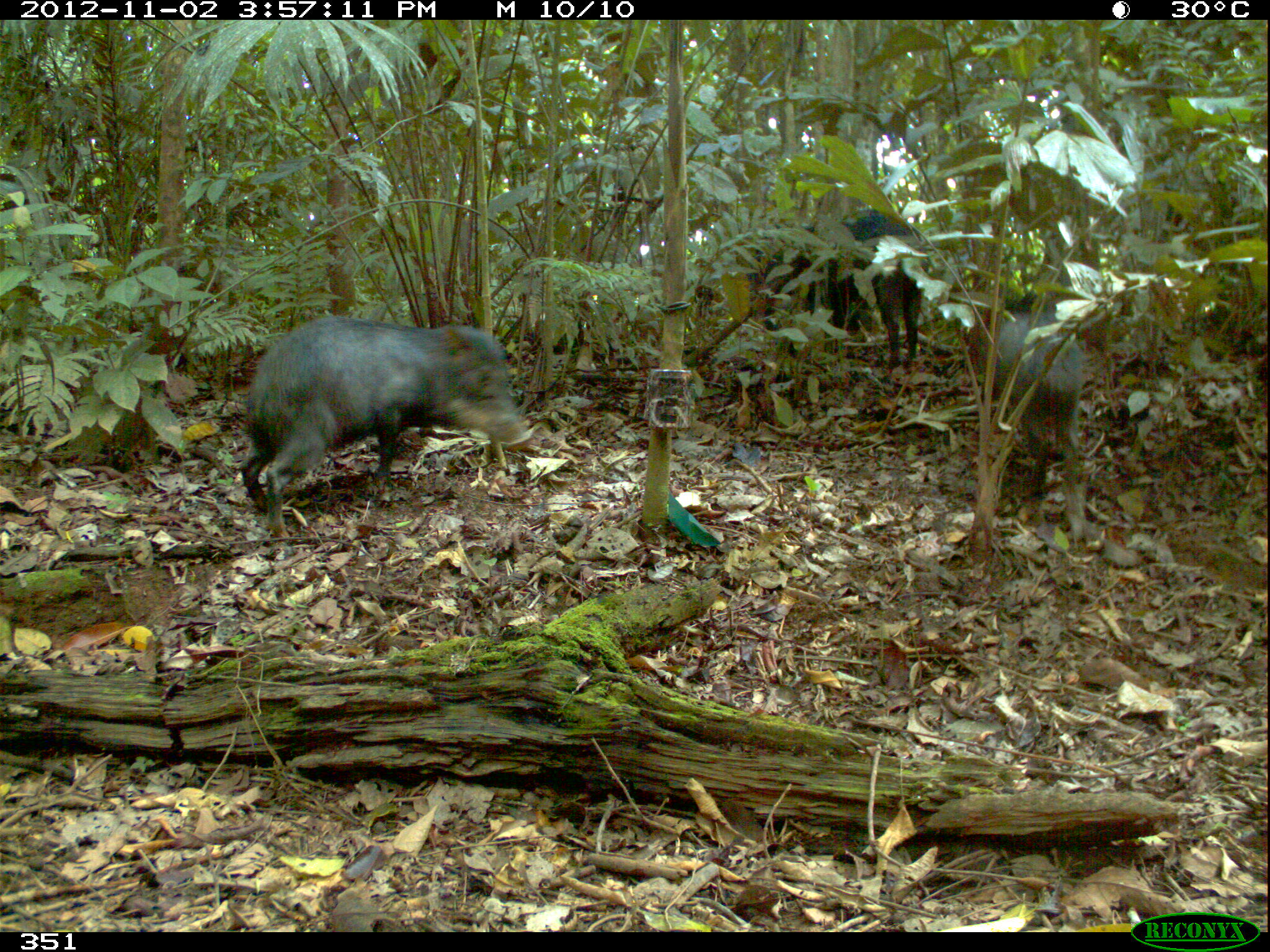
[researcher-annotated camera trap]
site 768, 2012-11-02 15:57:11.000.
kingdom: Animalia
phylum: Chordata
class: Mammalia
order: Artiodactyla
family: Tayassuidae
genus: Tayassu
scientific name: Tayassu pecari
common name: white-lipped peccary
Tayassu pecari (white-lipped peccary).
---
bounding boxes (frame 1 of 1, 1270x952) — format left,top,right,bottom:
tayassu pecari: 240,317,532,539; 746,206,928,365; 980,312,1091,529